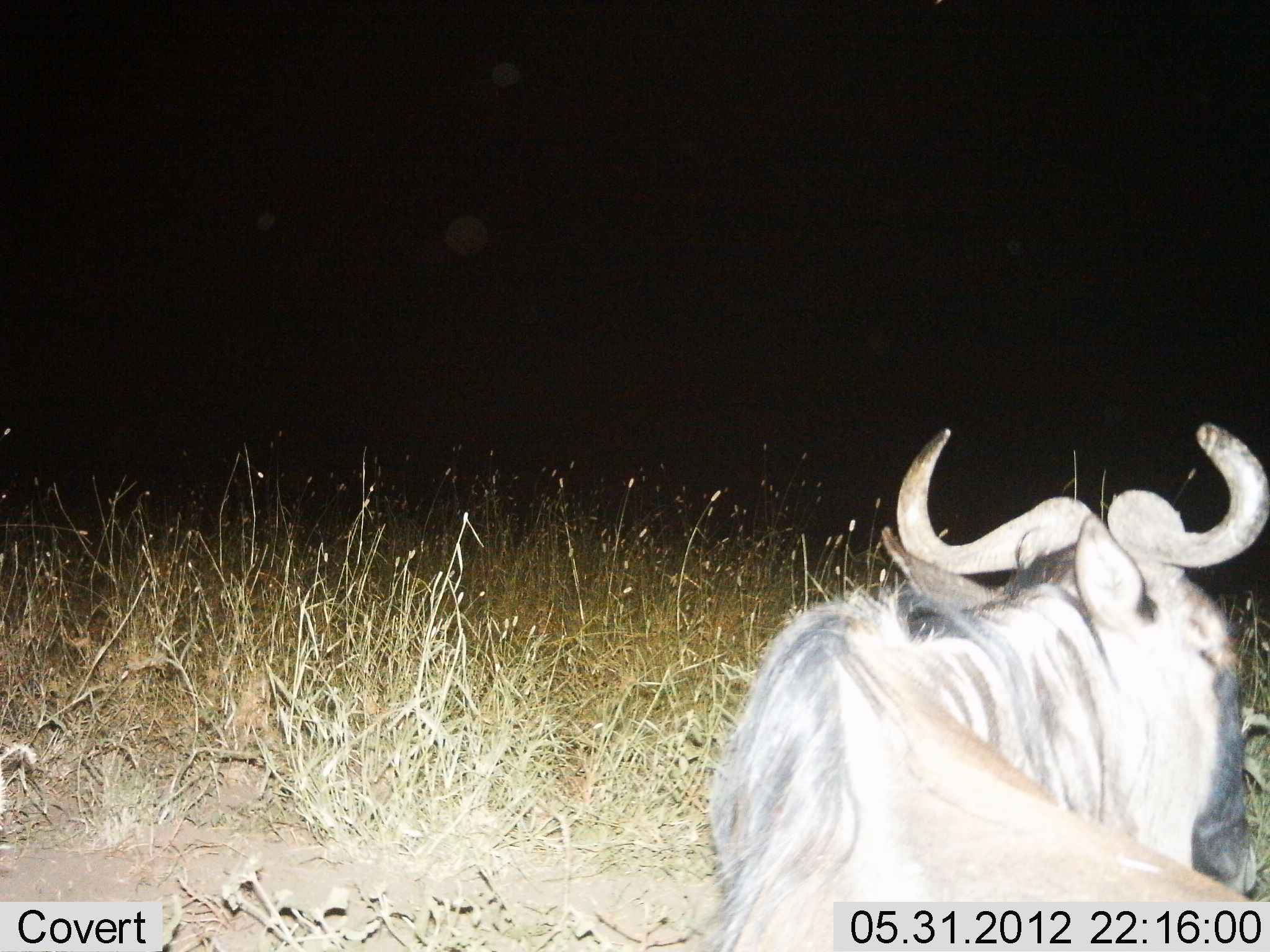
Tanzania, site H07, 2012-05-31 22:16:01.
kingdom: Animalia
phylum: Chordata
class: Mammalia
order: Artiodactyla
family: Bovidae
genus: Connochaetes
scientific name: Connochaetes taurinus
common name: blue wildebeest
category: wildebeest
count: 1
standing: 30%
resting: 60%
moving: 10%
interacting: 0%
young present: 0%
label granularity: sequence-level